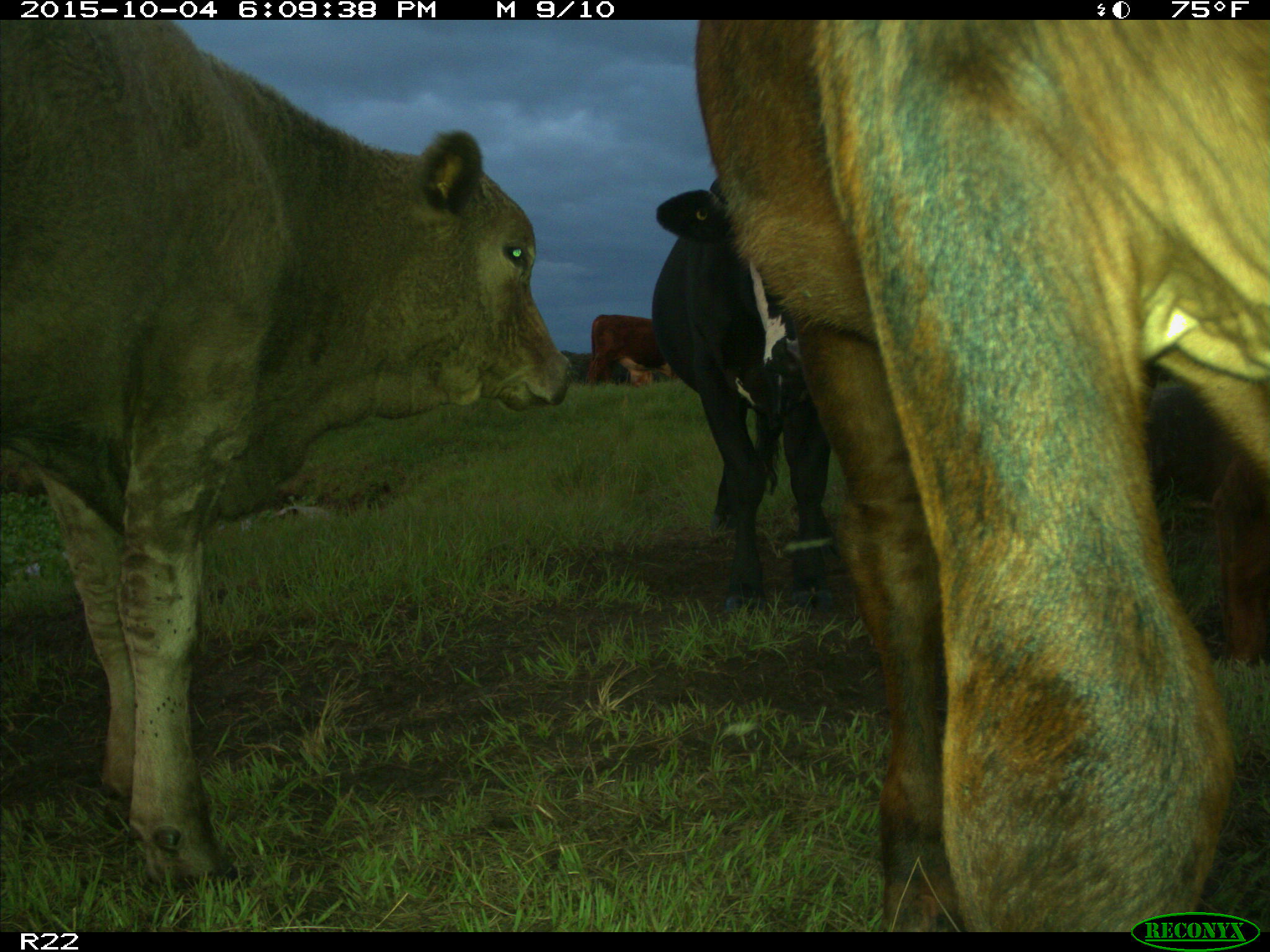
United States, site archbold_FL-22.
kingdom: Animalia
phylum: Chordata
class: Mammalia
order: Artiodactyla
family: Bovidae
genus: Bos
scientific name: Bos taurus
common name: domestic cow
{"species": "Bos taurus (domestic cow)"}